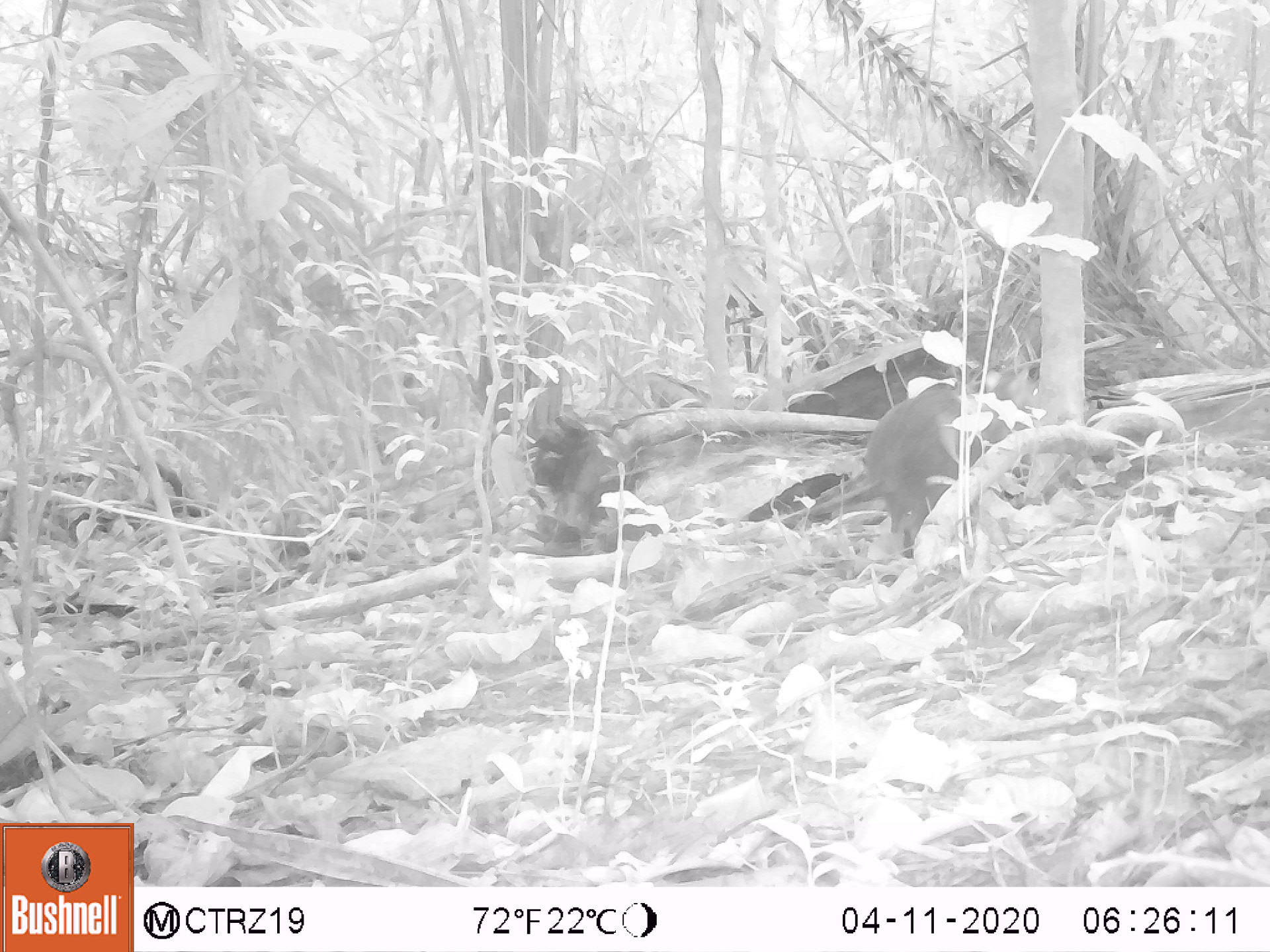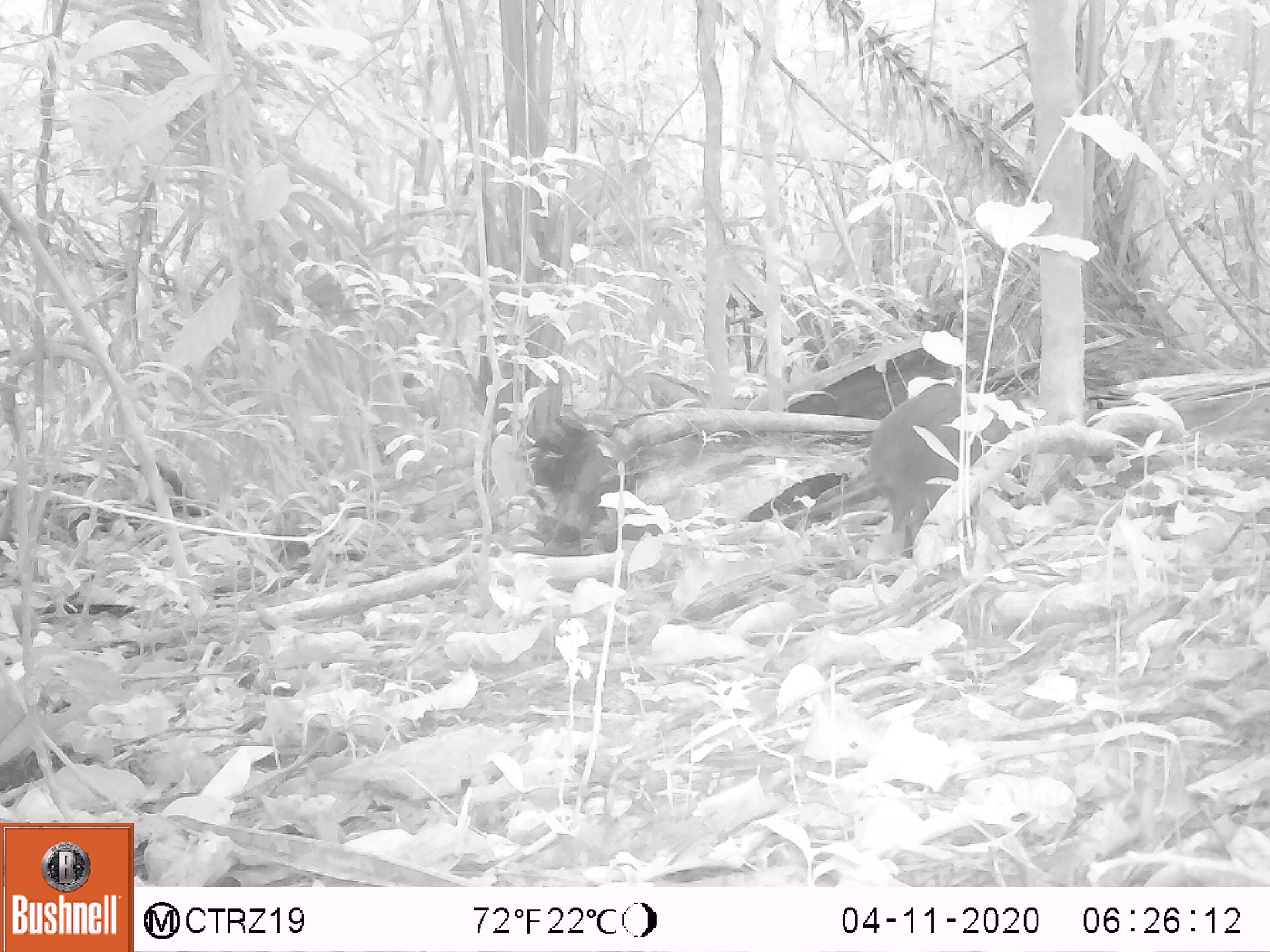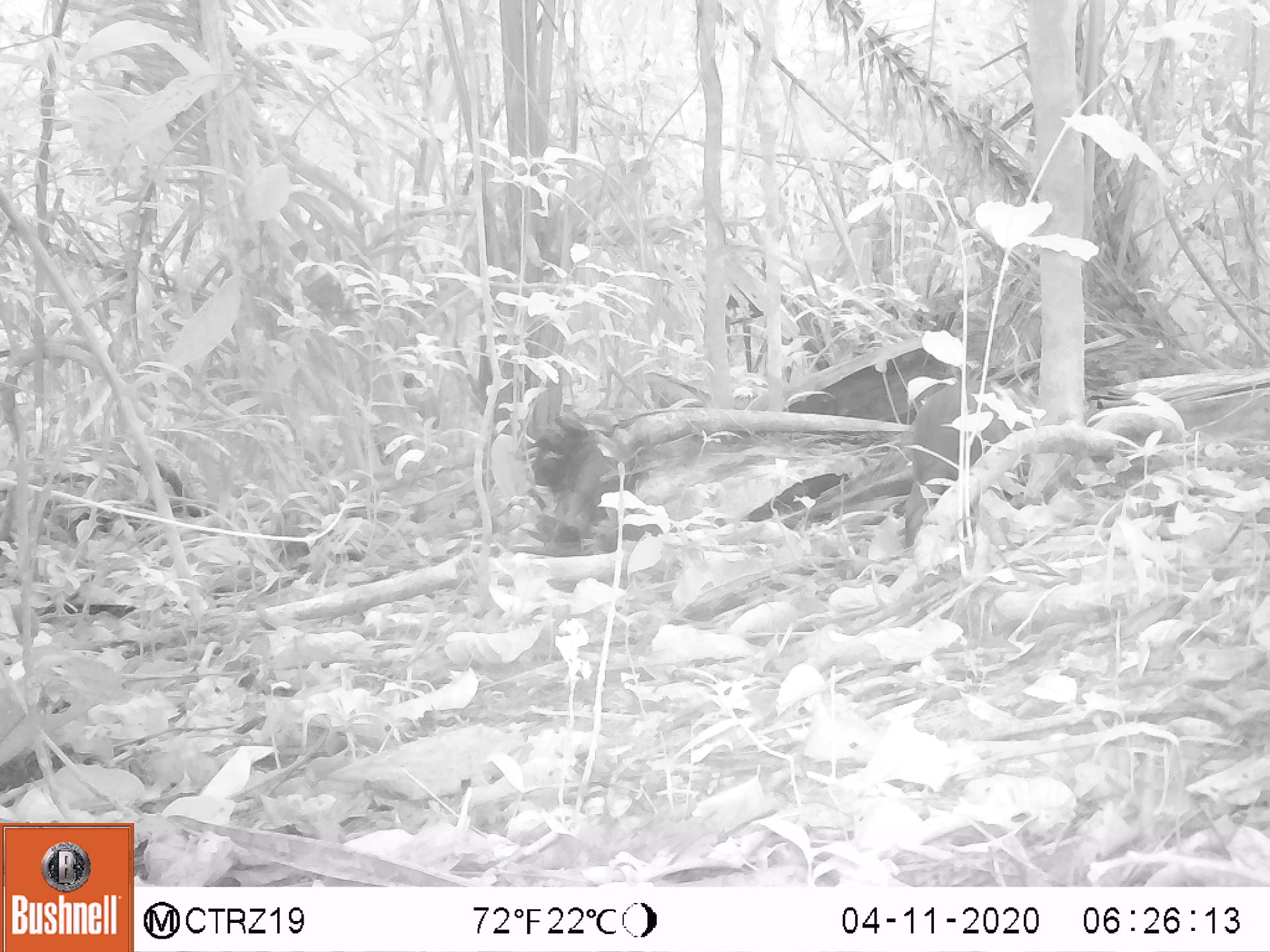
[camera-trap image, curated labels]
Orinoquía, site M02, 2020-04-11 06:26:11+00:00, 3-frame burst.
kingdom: Animalia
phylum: Chordata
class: Mammalia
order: Rodentia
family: Dasyproctidae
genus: Dasyprocta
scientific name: Dasyprocta fuliginosa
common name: black agouti